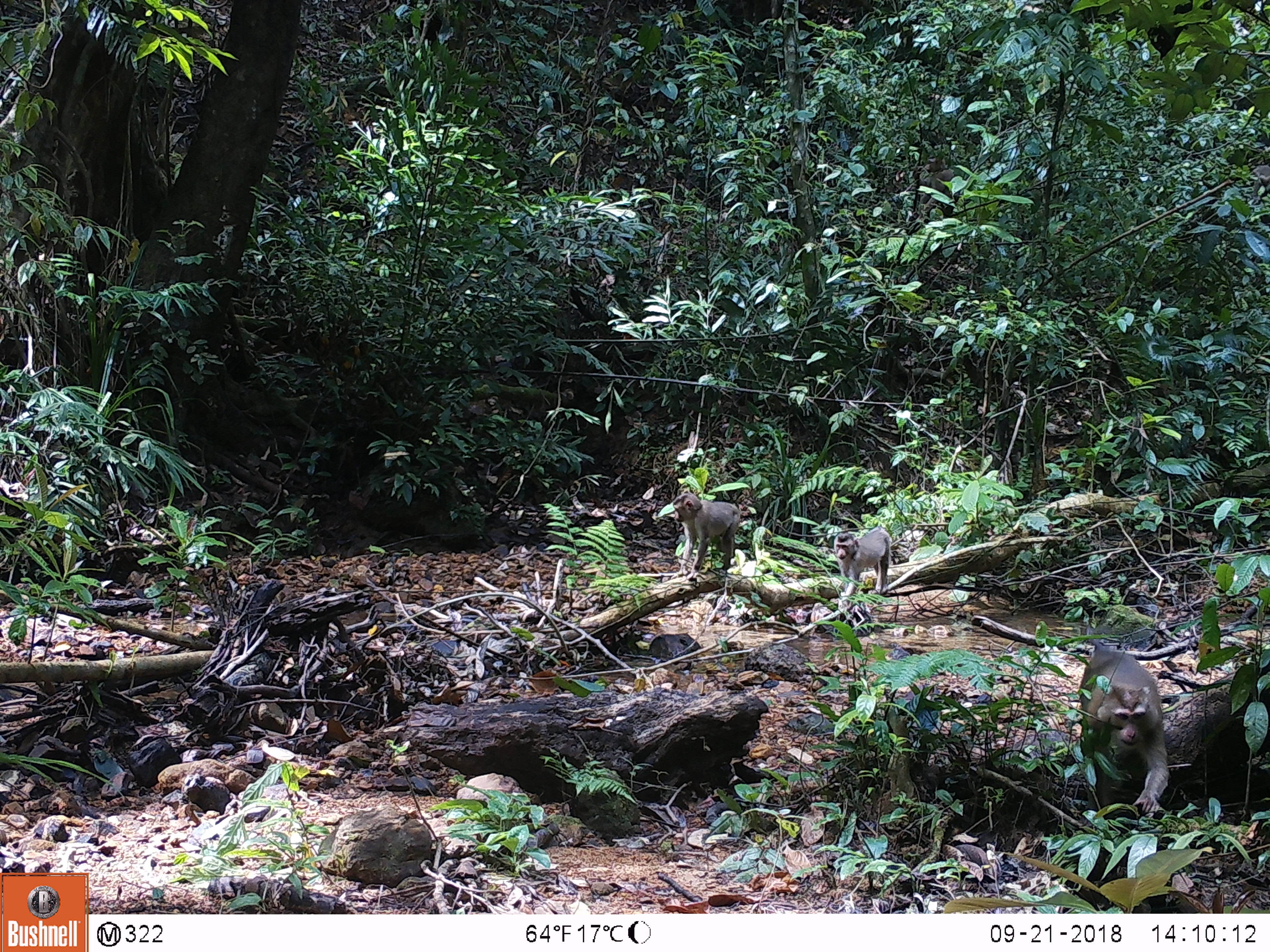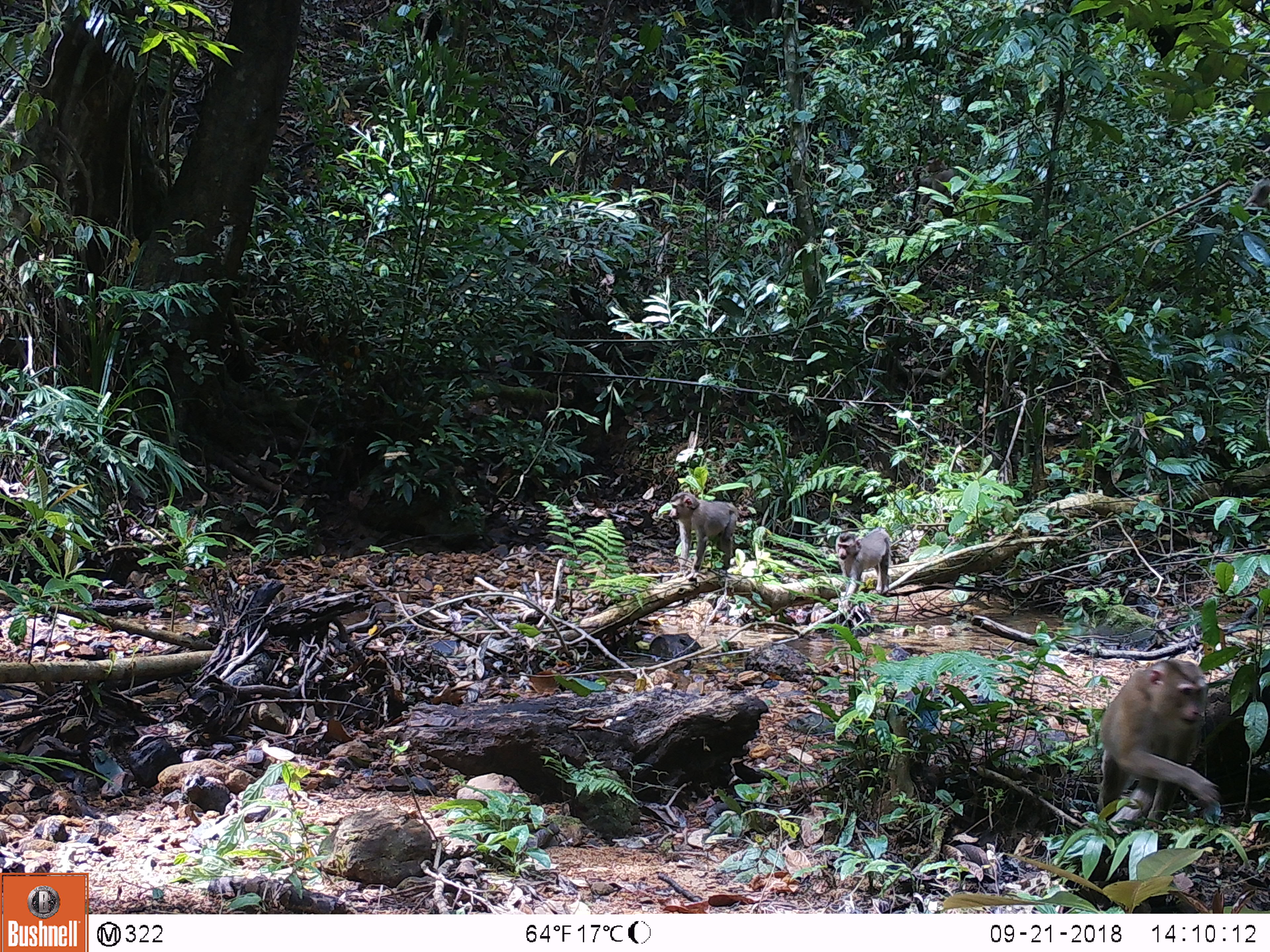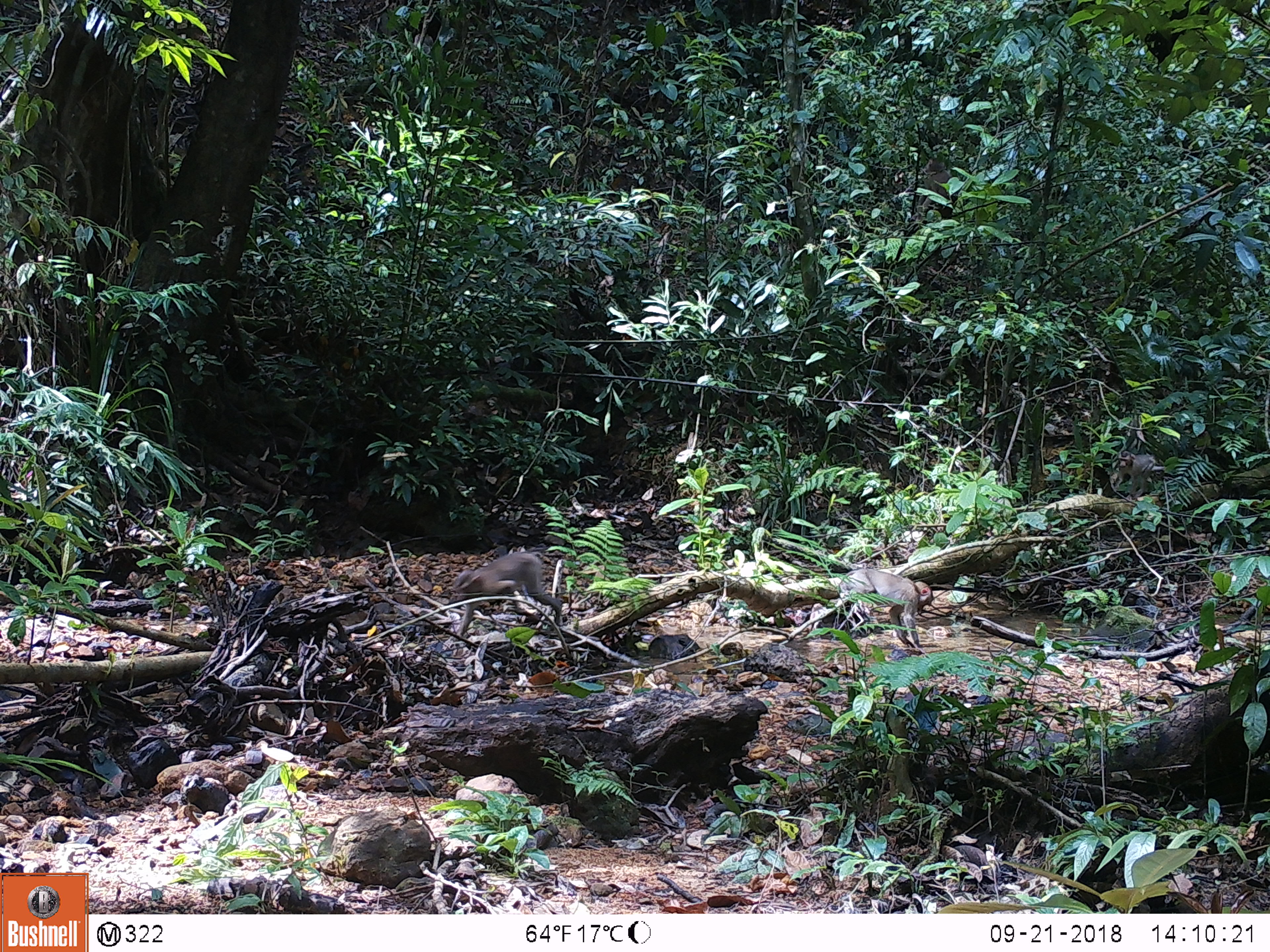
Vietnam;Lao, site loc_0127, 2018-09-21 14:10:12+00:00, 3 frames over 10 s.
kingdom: Animalia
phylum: Chordata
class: Mammalia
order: Primates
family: Cercopithecidae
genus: Macaca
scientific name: Macaca nemestrina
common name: pig-tailed macaque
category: pig tailed macaque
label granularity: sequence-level